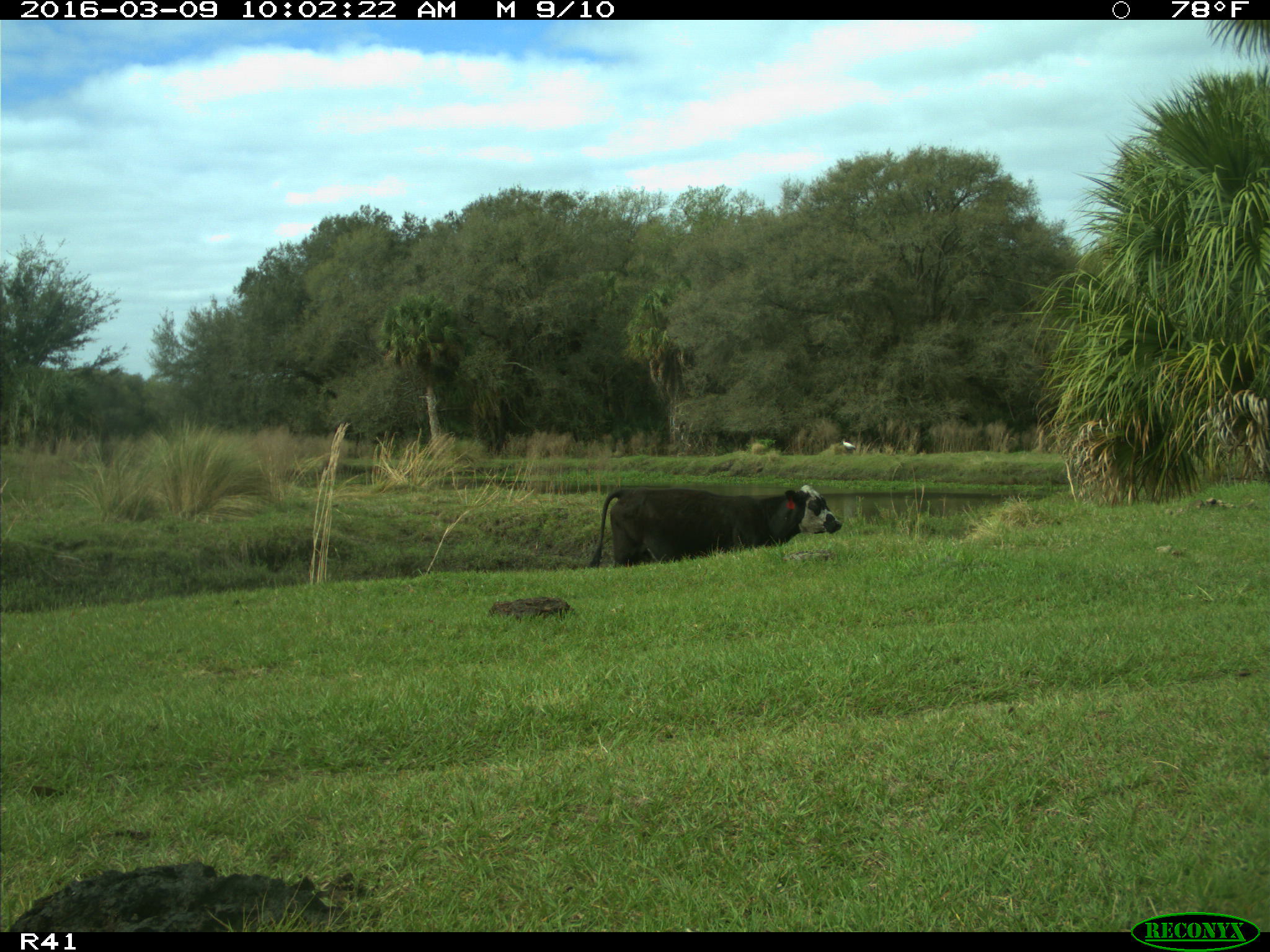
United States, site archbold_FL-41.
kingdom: Animalia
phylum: Chordata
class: Mammalia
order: Artiodactyla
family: Bovidae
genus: Bos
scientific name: Bos taurus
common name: domestic cow